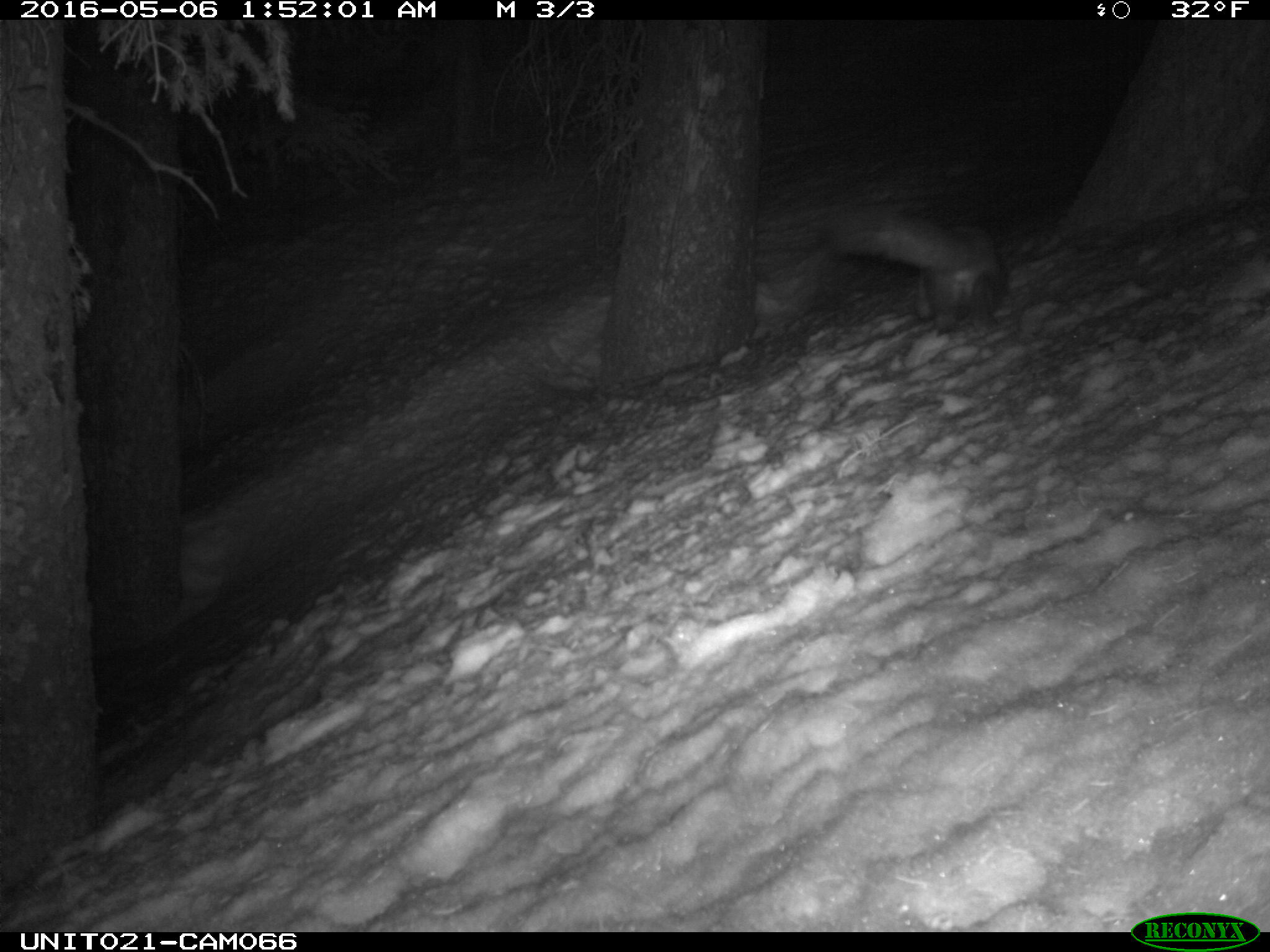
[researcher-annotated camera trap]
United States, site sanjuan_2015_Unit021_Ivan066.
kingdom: Animalia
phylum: Chordata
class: Mammalia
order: Carnivora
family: Mustelidae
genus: Martes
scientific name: Martes americana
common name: american marten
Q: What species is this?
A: Martes americana (american marten).